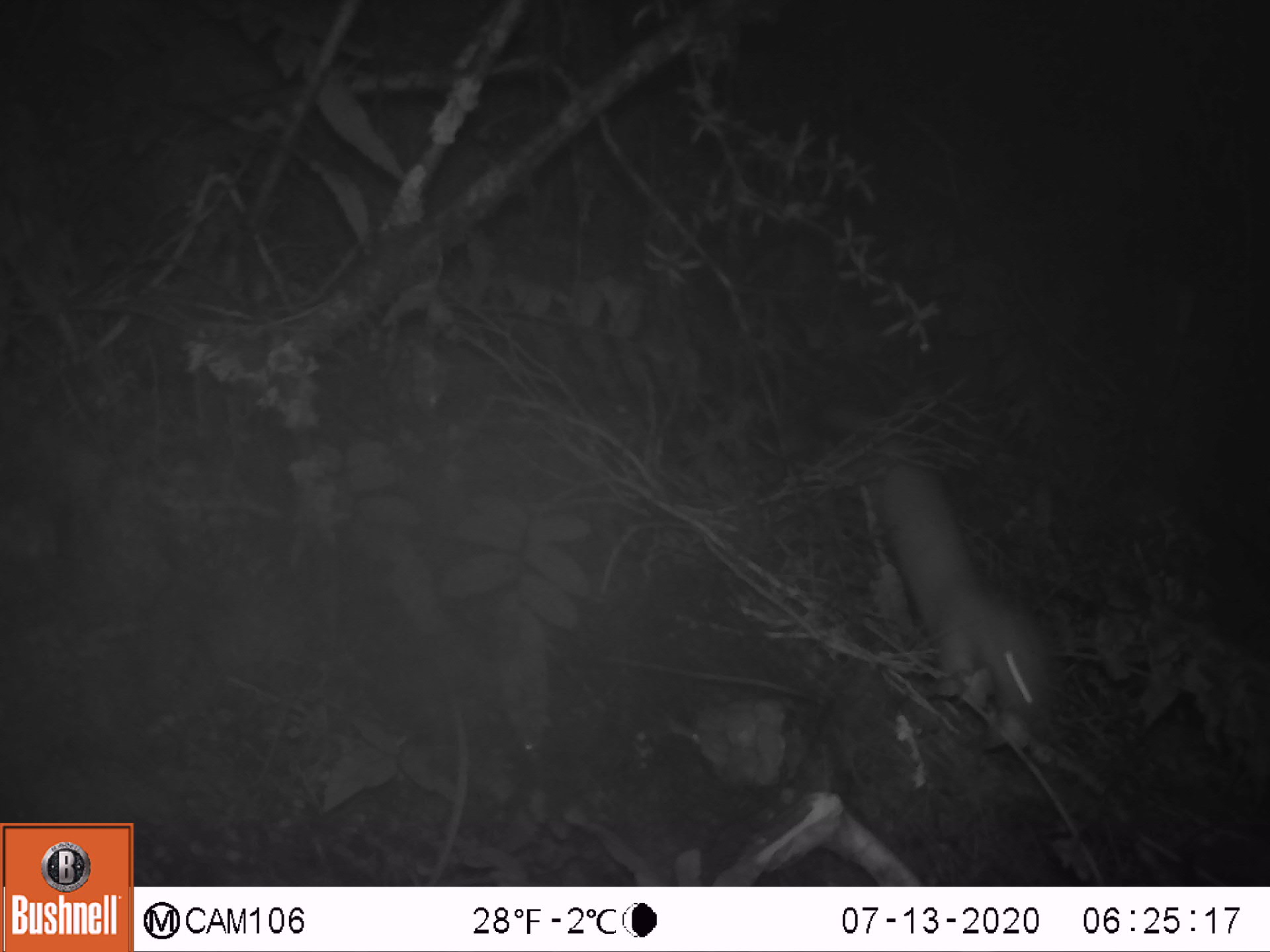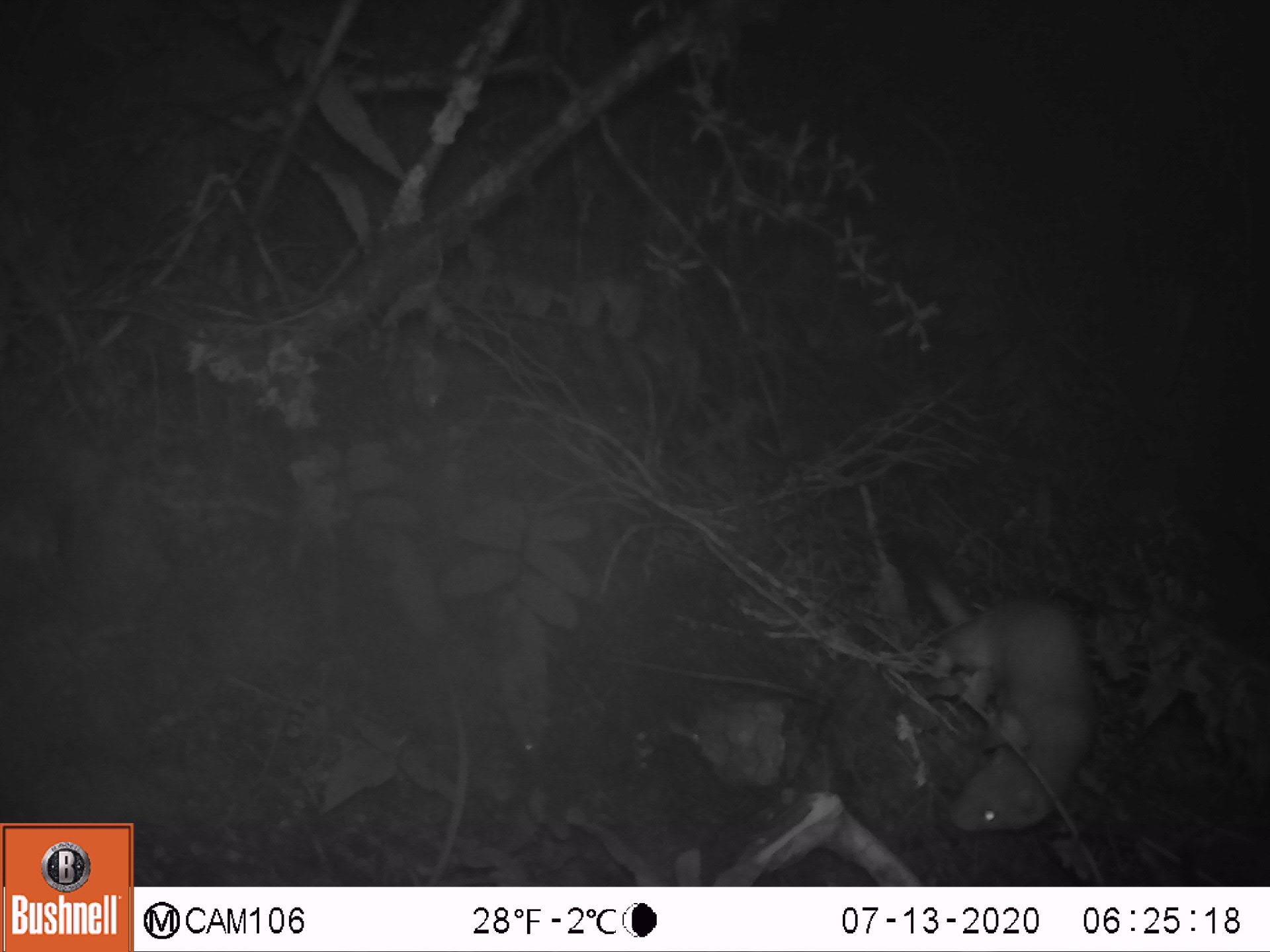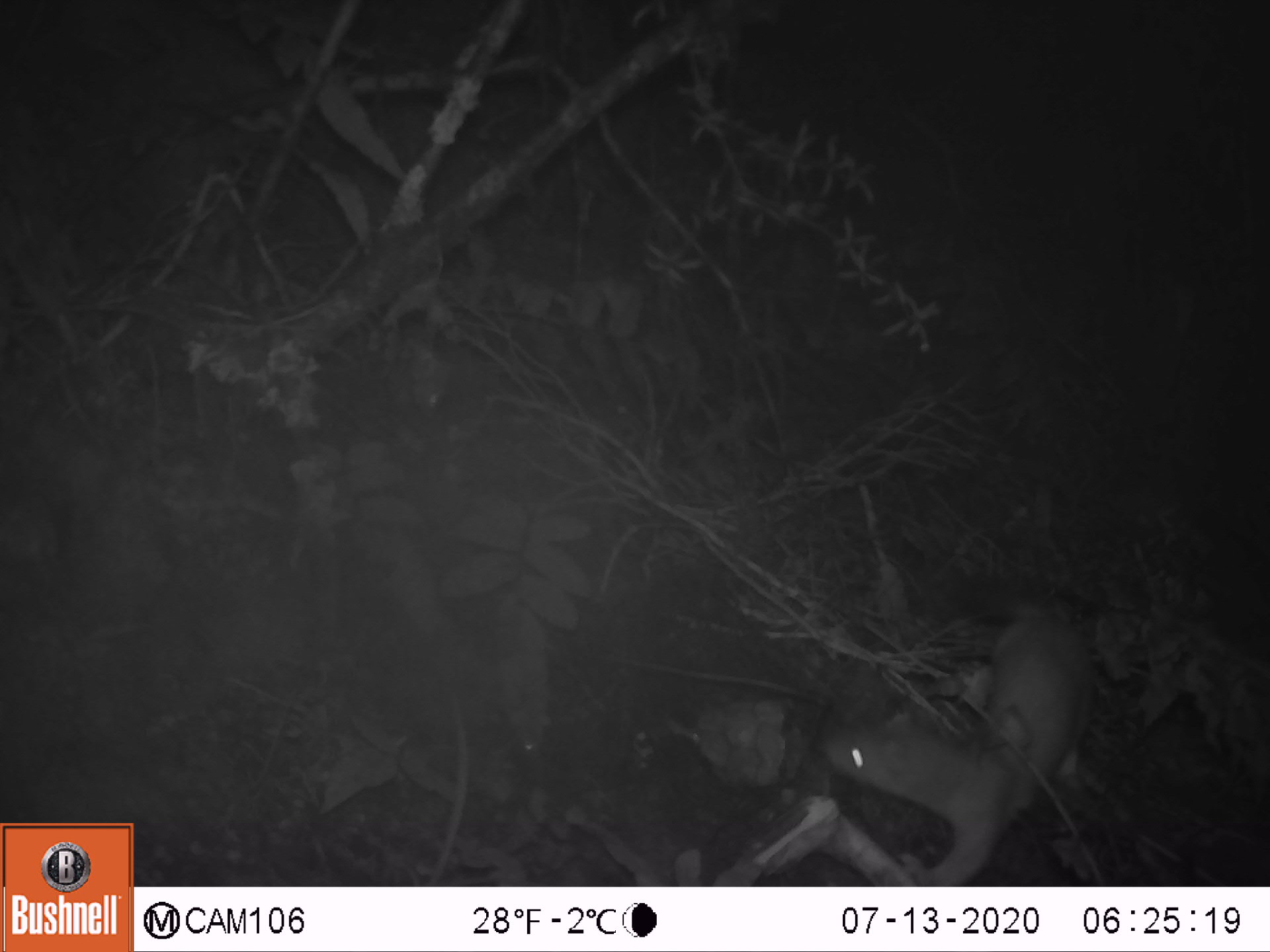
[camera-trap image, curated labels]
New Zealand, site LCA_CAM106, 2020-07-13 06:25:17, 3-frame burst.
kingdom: Animalia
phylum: Chordata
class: Mammalia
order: Carnivora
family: Mustelidae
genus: Mustela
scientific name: Mustela erminea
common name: stoat